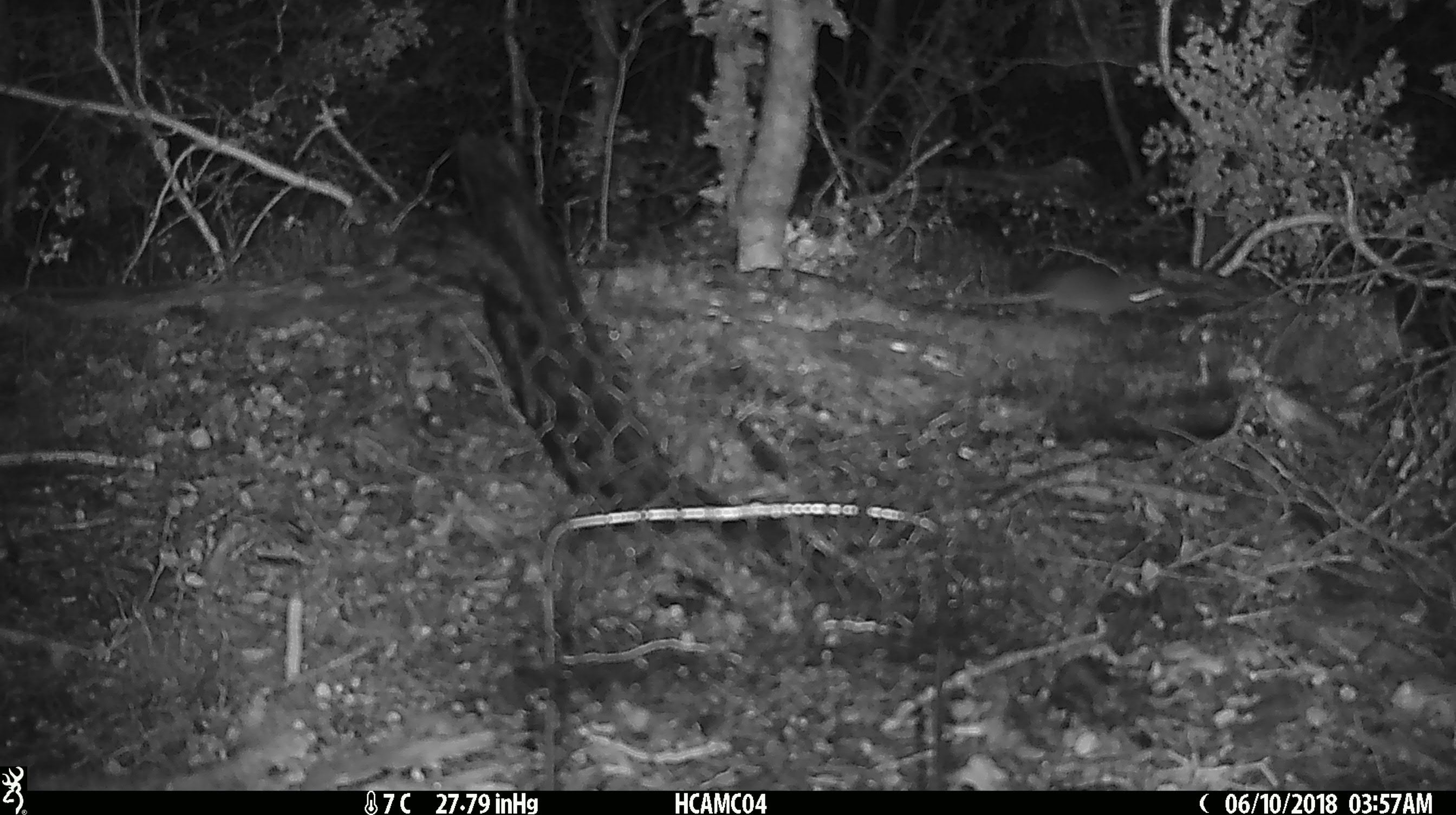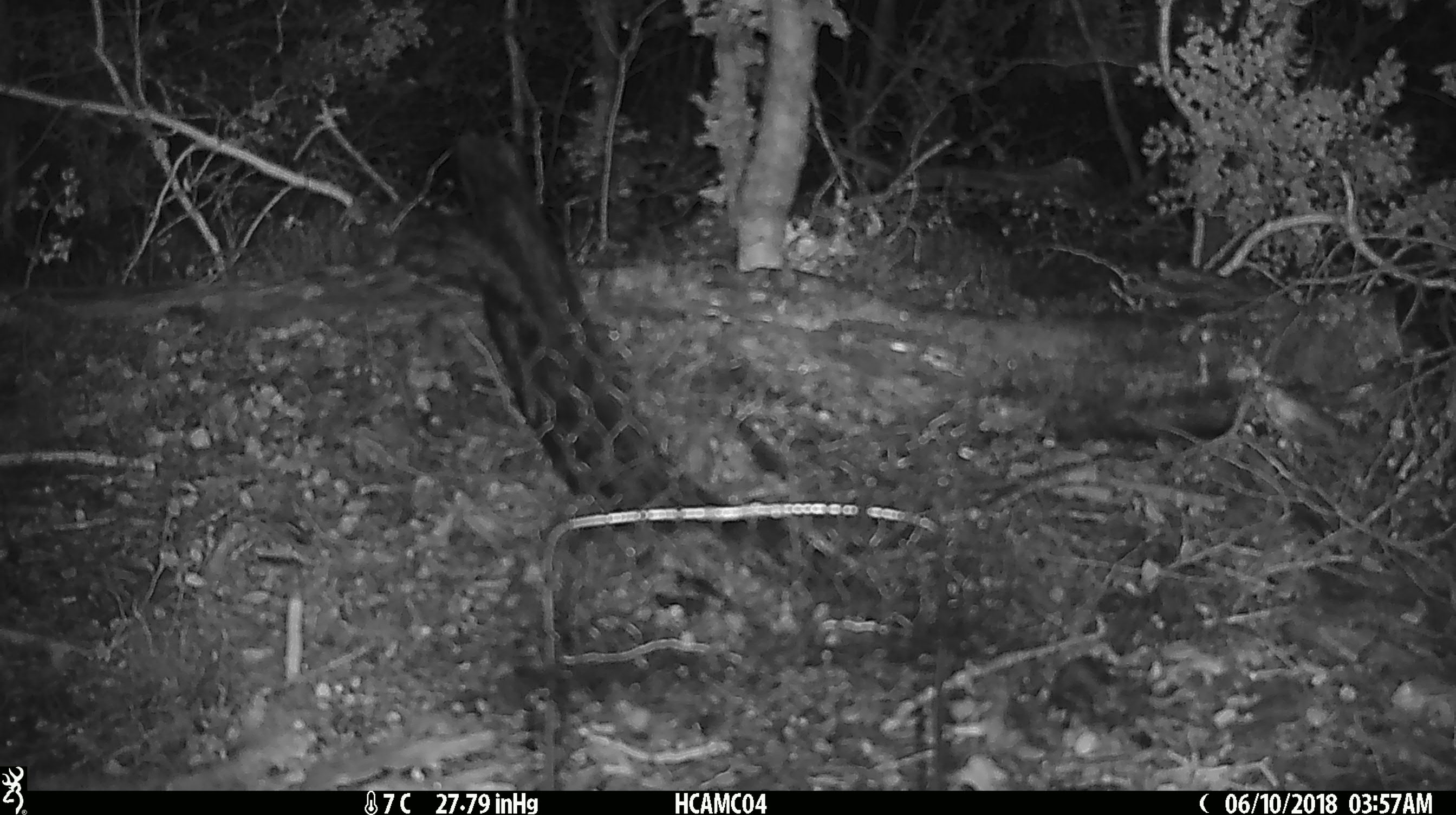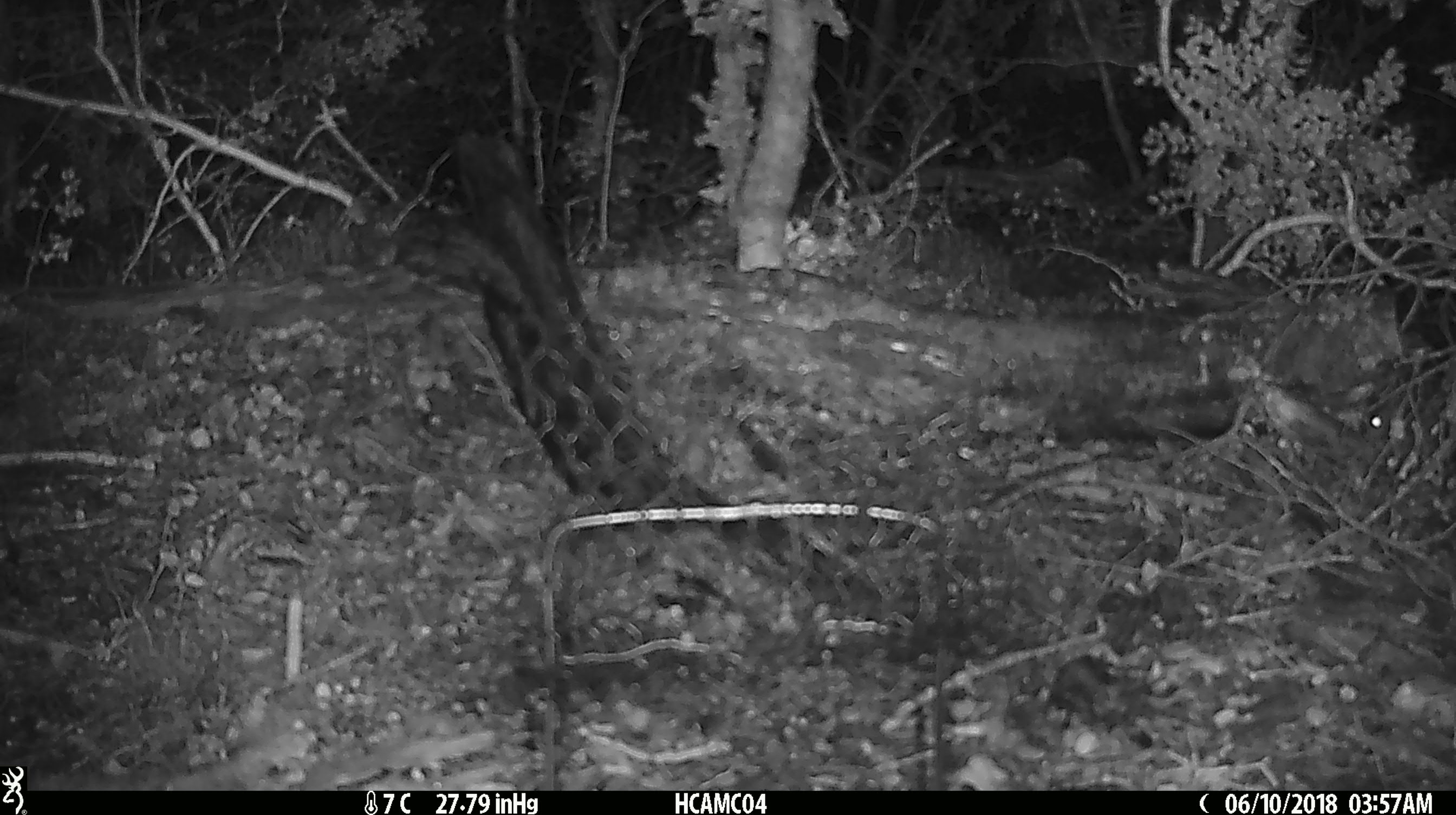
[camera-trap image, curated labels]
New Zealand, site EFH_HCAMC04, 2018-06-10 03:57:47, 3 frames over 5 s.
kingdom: Animalia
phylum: Chordata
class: Mammalia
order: Rodentia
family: Muridae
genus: Mus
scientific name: Mus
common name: mouse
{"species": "mouse (Mus)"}